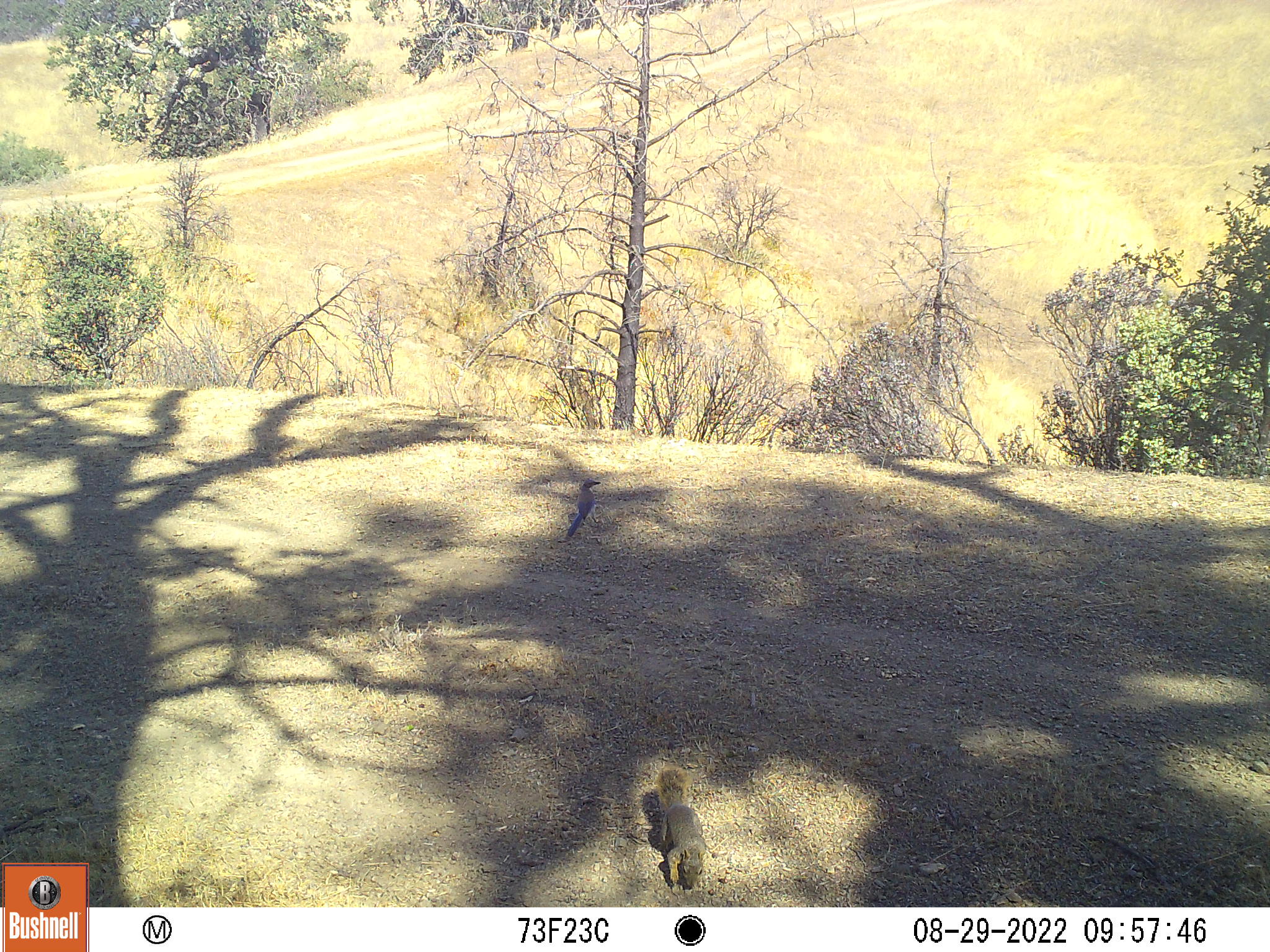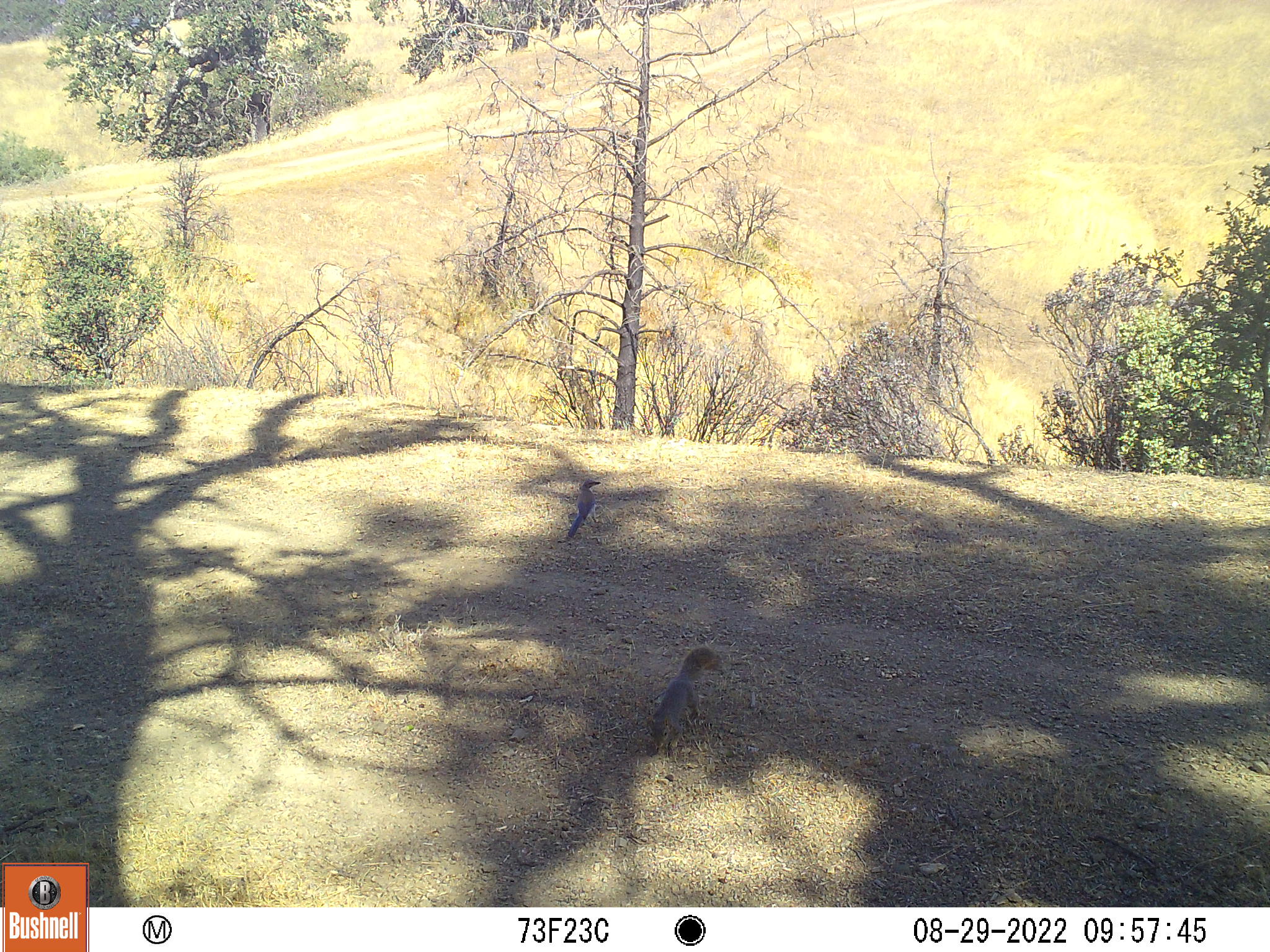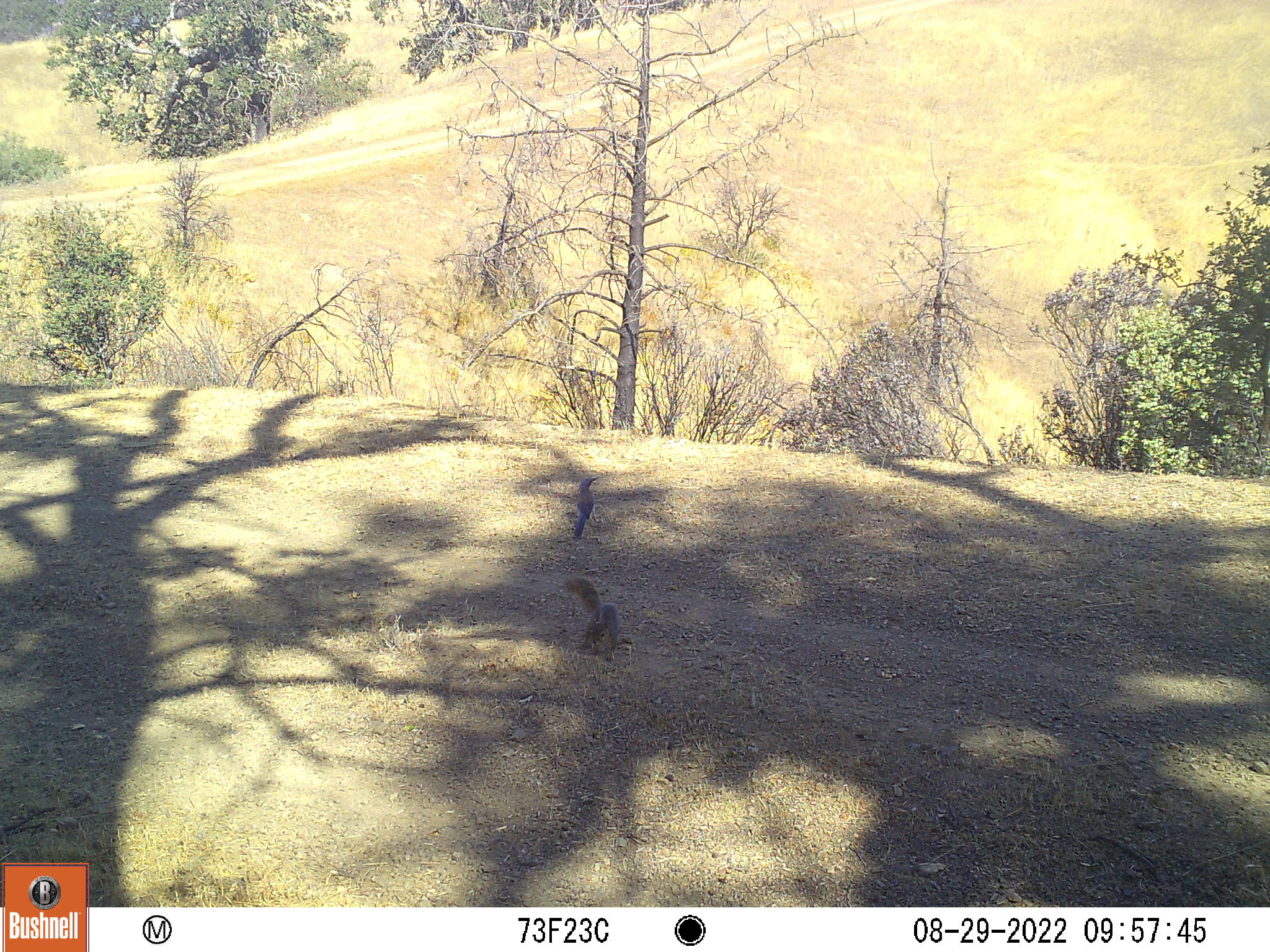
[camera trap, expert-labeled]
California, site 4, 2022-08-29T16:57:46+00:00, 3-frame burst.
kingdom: Animalia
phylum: Chordata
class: Aves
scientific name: Aves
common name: bird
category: unknown bird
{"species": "unknown bird (bird) (Aves)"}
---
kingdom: Animalia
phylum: Chordata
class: Mammalia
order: Rodentia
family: Sciuridae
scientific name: Sciuridae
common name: squirrel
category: unknown squirrel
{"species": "unknown squirrel (squirrel) (Sciuridae)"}